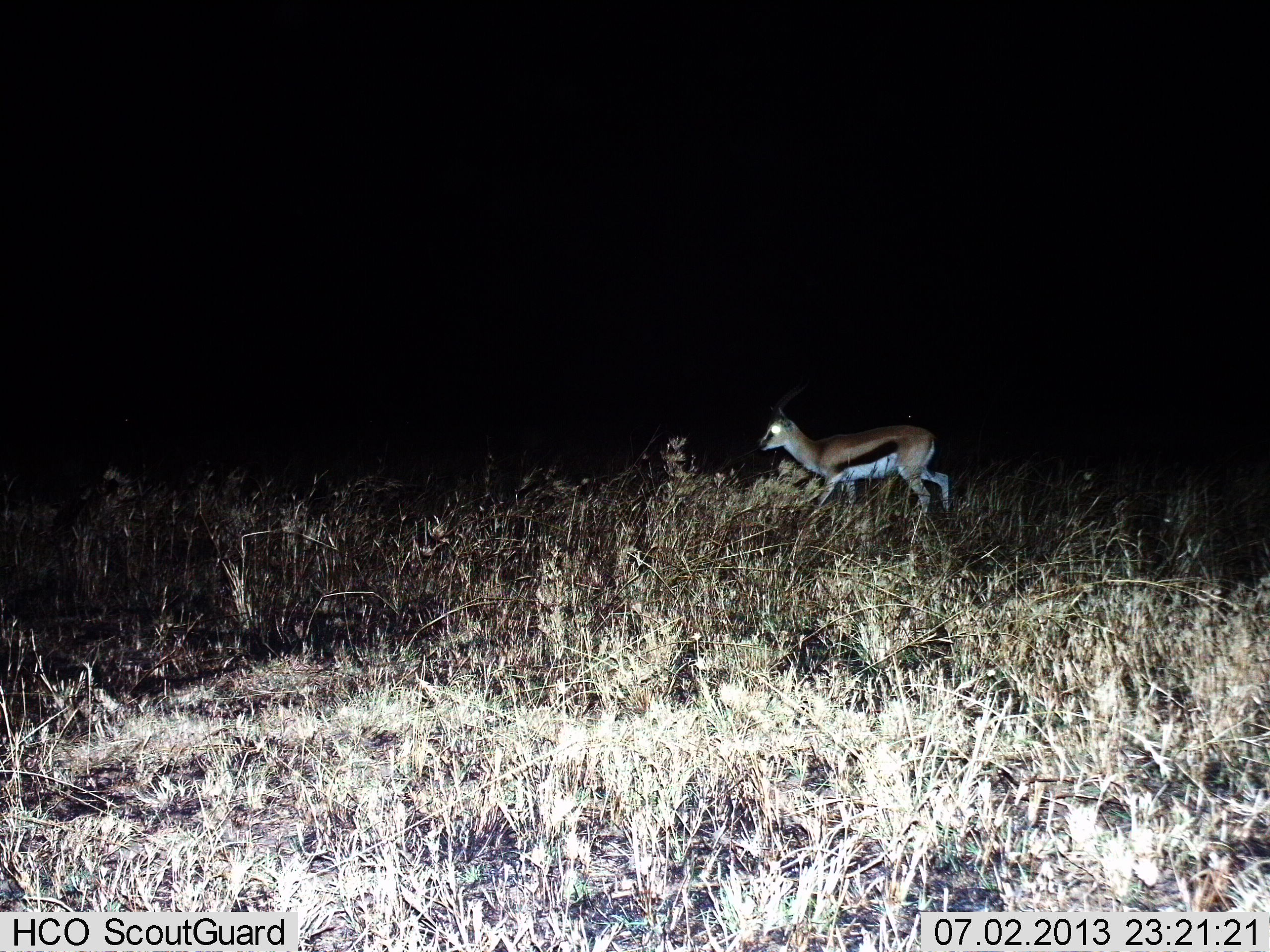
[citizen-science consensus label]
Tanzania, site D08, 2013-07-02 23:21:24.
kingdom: Animalia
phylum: Chordata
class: Mammalia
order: Artiodactyla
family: Bovidae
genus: Eudorcas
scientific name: Eudorcas thomsonii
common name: thomson's gazelle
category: gazellethomsons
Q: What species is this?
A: Gazellethomsons (thomson's gazelle) (Eudorcas thomsonii).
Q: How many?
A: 1.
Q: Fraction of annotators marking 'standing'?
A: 12%.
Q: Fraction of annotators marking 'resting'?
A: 0%.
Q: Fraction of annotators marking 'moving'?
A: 88%.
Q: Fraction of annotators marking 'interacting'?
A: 0%.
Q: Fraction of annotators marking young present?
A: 0%.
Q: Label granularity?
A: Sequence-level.